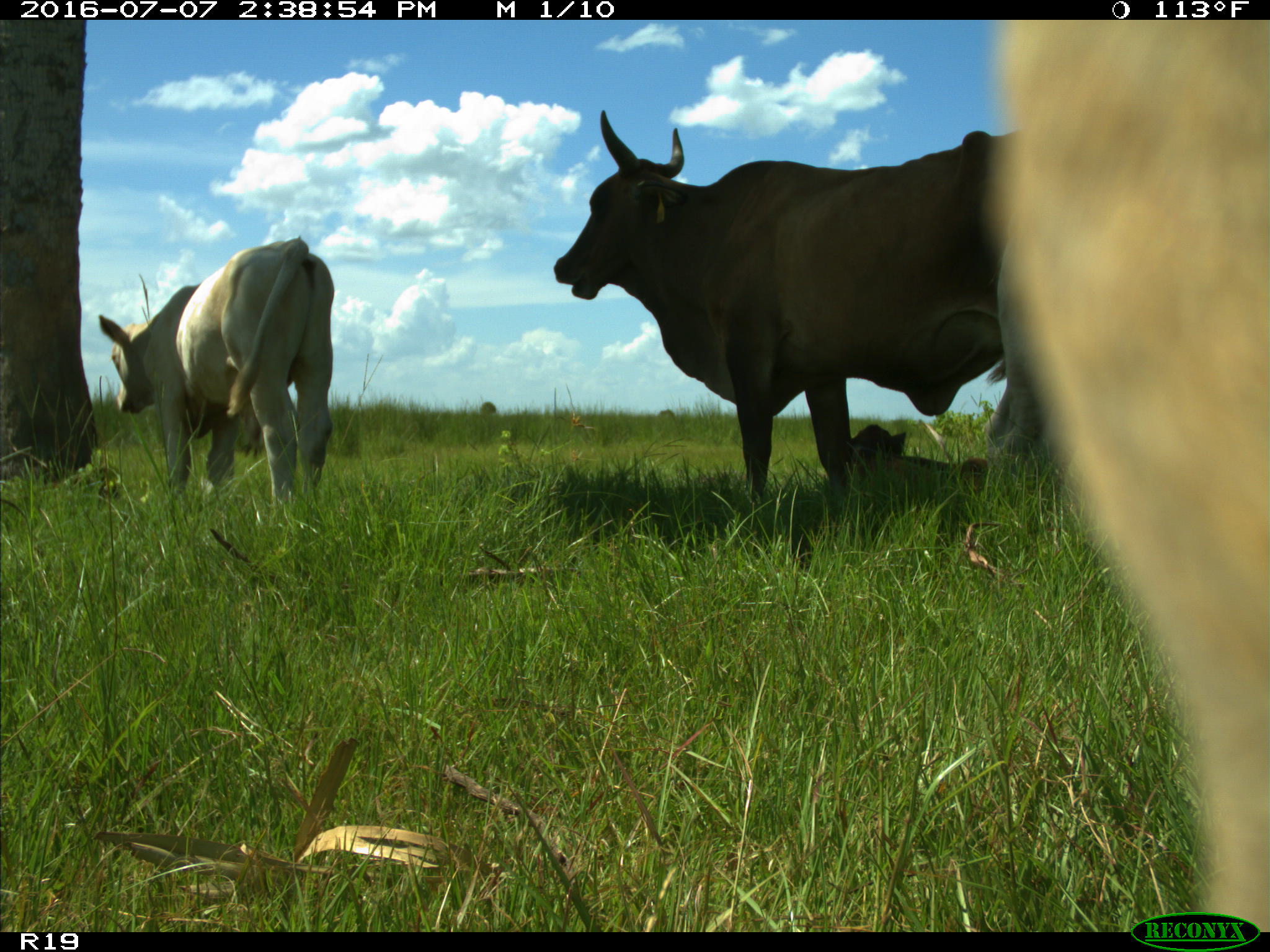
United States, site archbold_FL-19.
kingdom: Animalia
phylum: Chordata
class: Mammalia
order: Artiodactyla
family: Bovidae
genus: Bos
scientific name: Bos taurus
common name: domestic cow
Bos taurus (domestic cow).